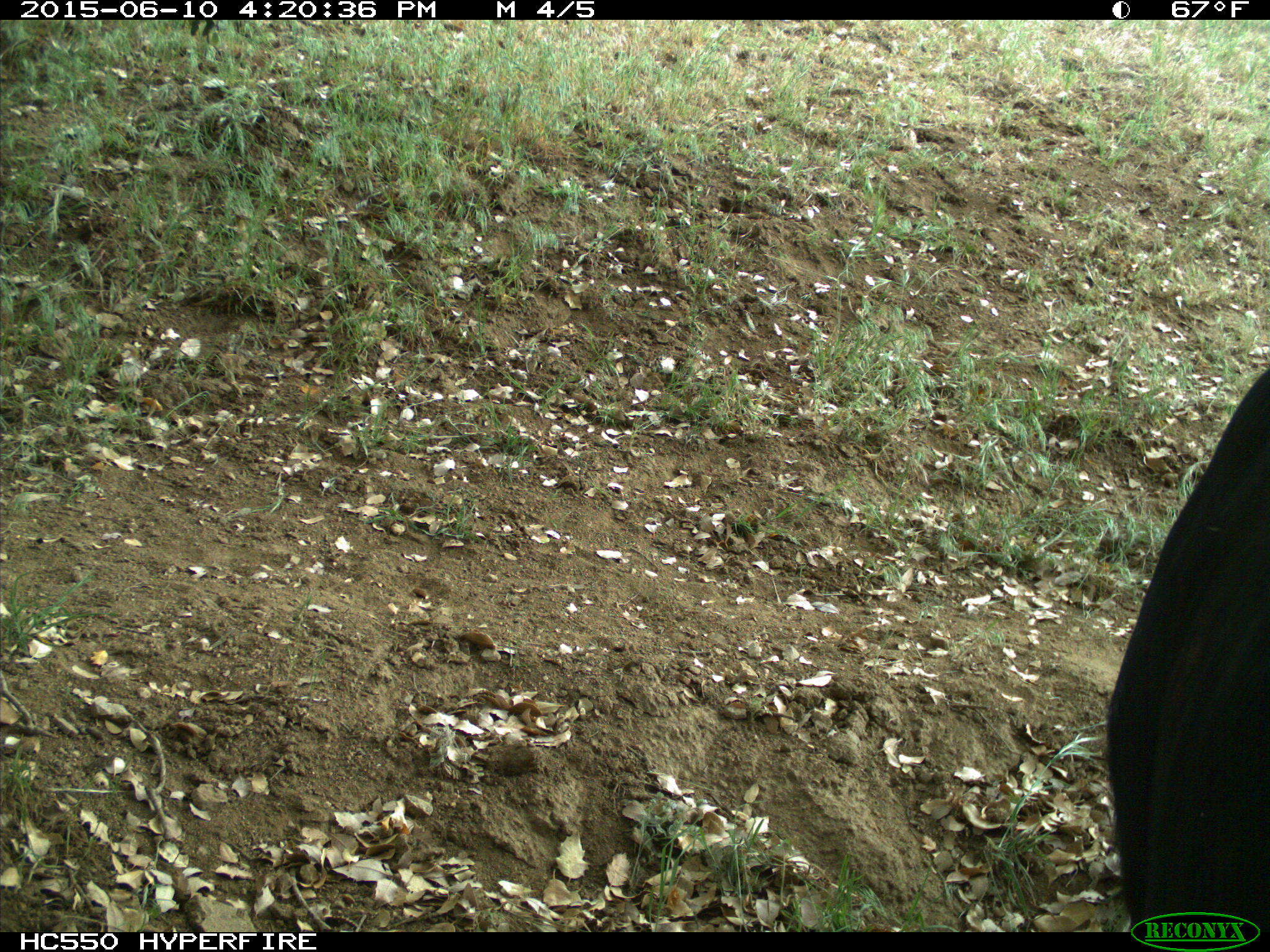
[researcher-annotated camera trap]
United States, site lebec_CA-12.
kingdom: Animalia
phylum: Chordata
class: Mammalia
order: Artiodactyla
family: Bovidae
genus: Bos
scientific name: Bos taurus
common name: domestic cow